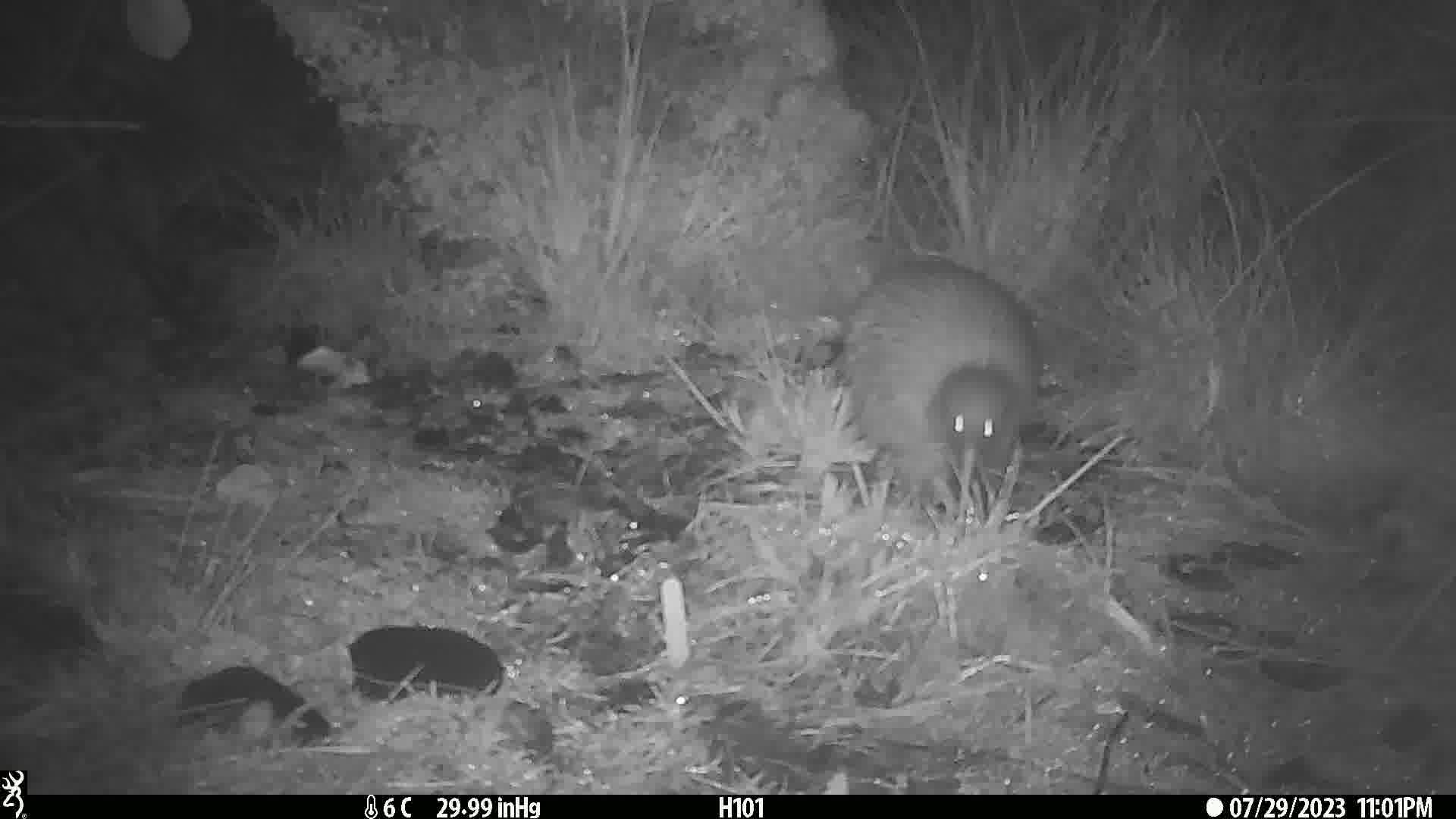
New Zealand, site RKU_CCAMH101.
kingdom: Animalia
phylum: Chordata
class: Aves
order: Apterygiformes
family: Apterygidae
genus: Apteryx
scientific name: Apteryx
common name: kiwi